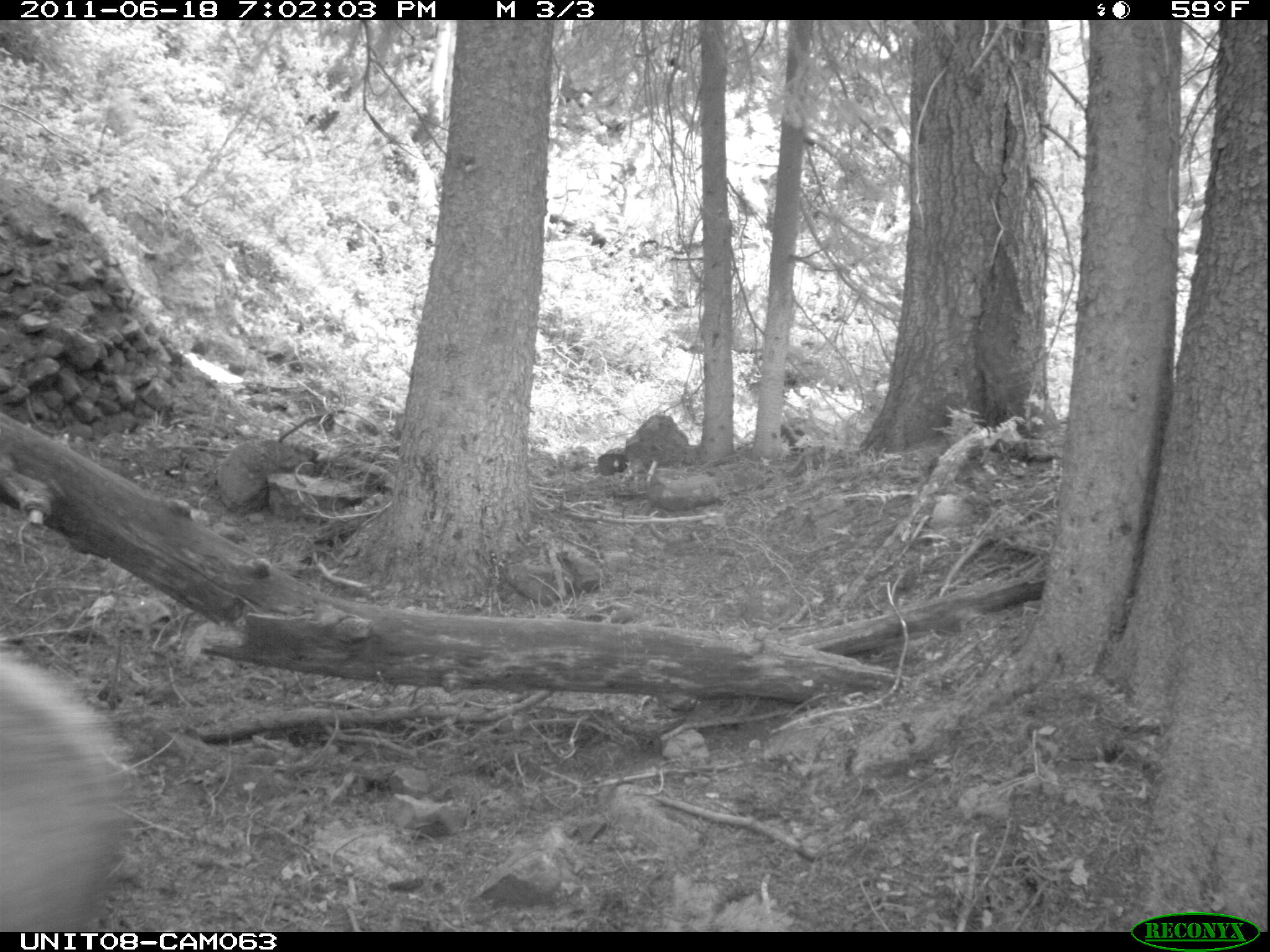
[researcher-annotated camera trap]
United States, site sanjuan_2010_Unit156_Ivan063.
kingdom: Animalia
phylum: Chordata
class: Mammalia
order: Artiodactyla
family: Cervidae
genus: Cervus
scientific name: Cervus elaphus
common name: red deer